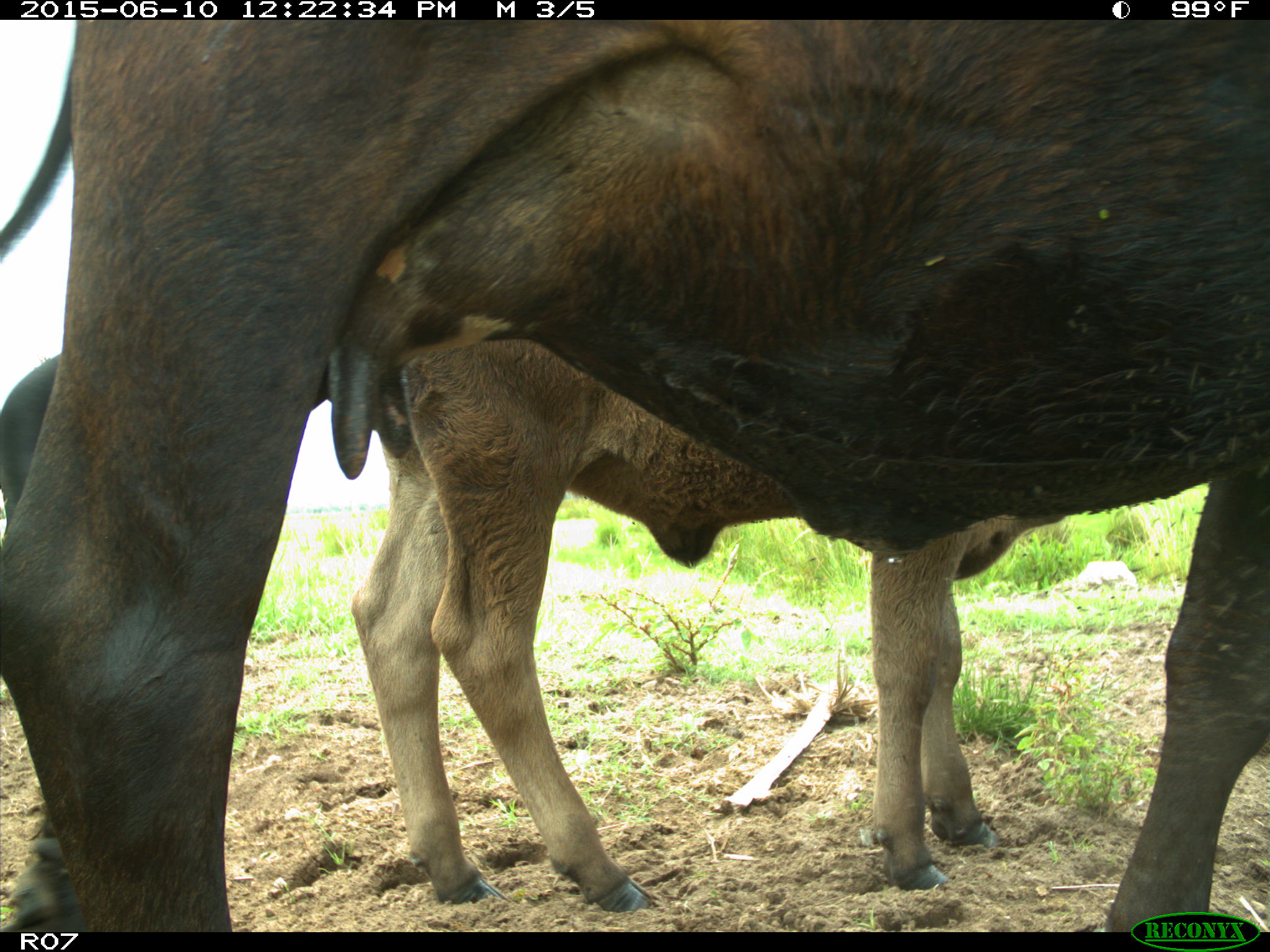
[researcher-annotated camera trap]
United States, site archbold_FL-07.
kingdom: Animalia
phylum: Chordata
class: Mammalia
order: Artiodactyla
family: Bovidae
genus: Bos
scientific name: Bos taurus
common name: domestic cow